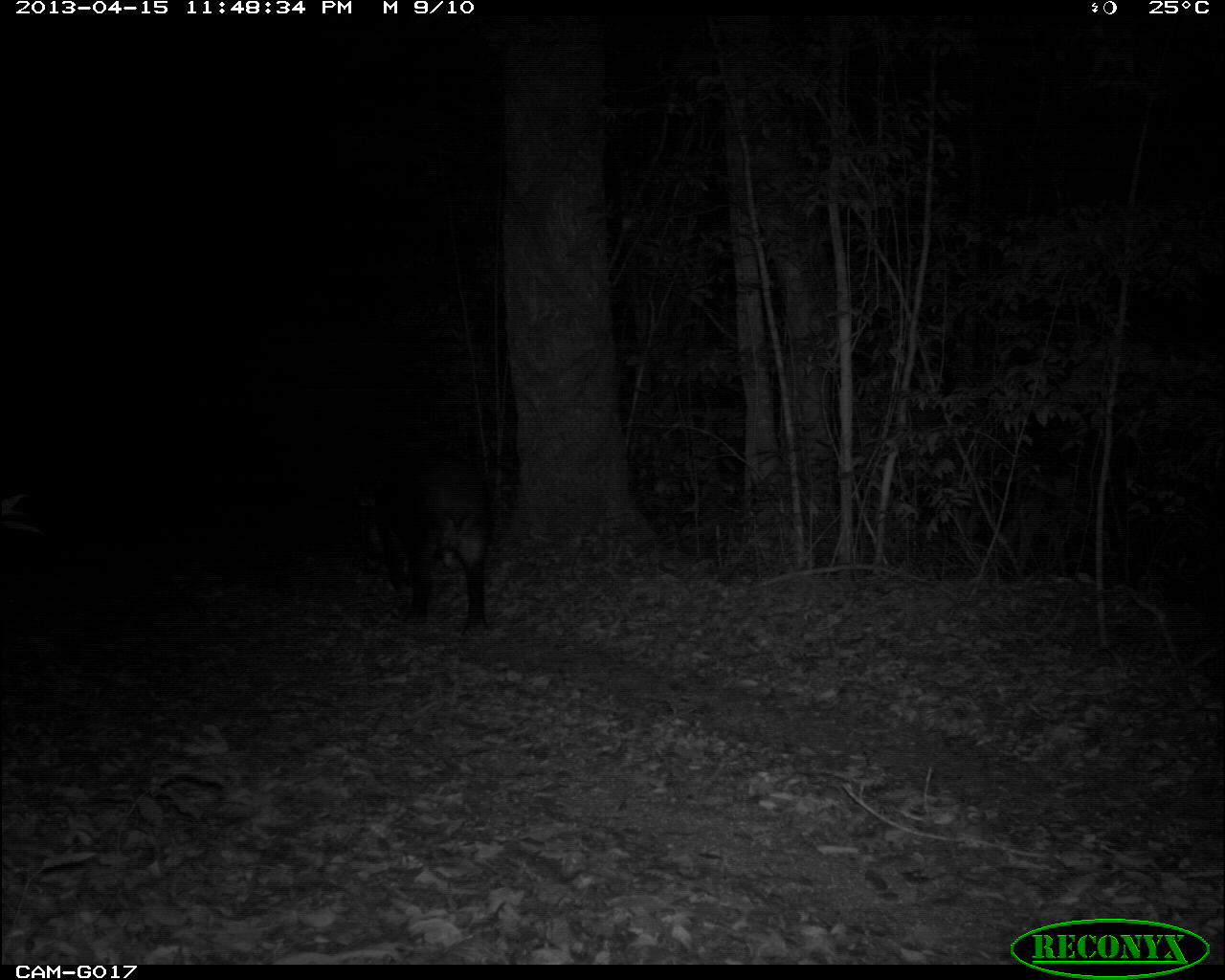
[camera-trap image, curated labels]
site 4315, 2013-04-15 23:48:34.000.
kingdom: Animalia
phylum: Chordata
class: Mammalia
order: Perissodactyla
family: Tapiridae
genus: Tapirus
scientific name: Tapirus bairdii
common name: baird's tapir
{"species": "Tapirus bairdii (baird's tapir)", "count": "1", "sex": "male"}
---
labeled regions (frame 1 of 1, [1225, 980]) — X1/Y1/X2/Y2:
tapirus bairdii: 373/449/492/636